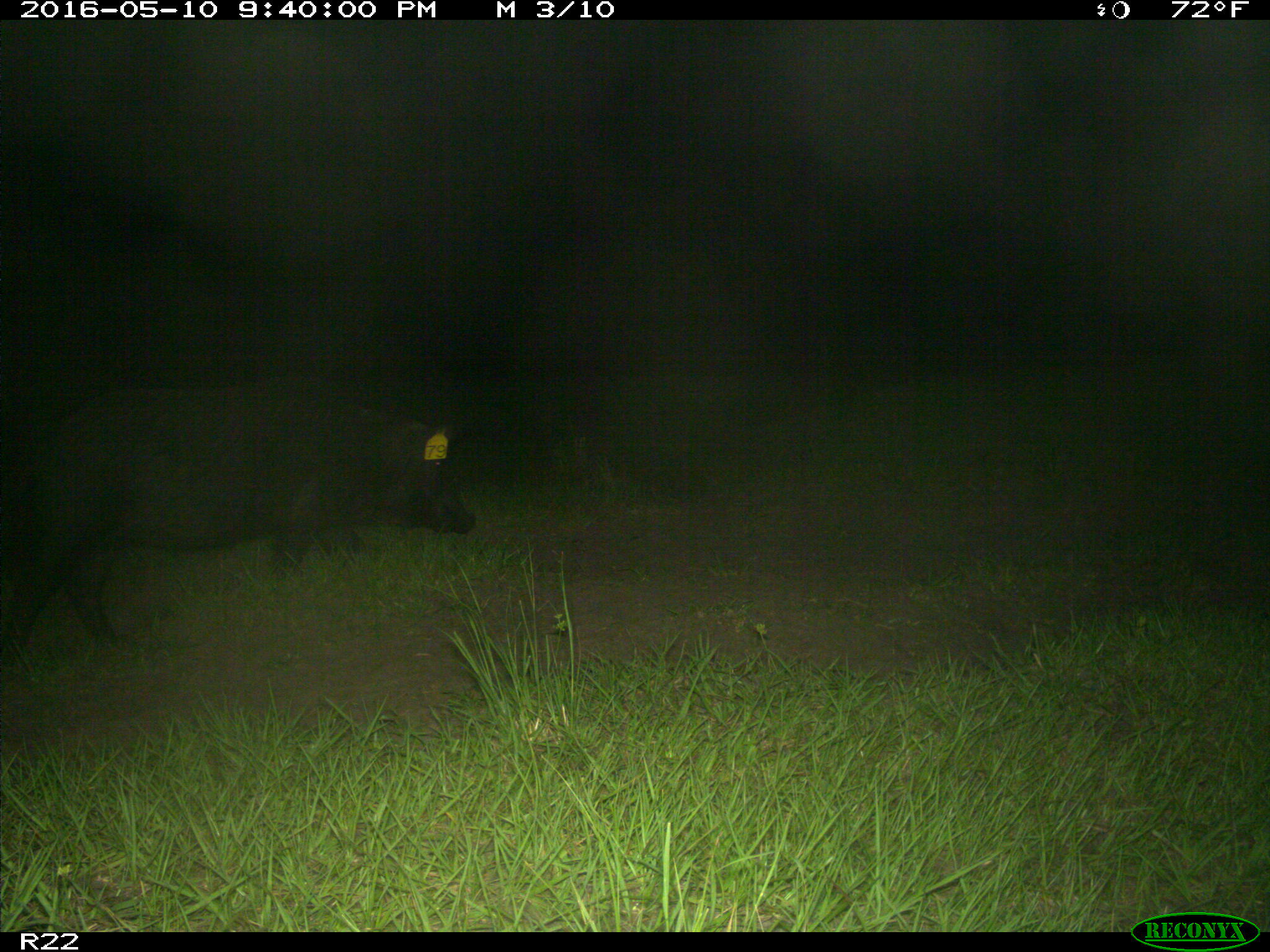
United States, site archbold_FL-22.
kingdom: Animalia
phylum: Chordata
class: Mammalia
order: Artiodactyla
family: Suidae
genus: Sus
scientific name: Sus scrofa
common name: wild boar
Sus scrofa (wild boar).